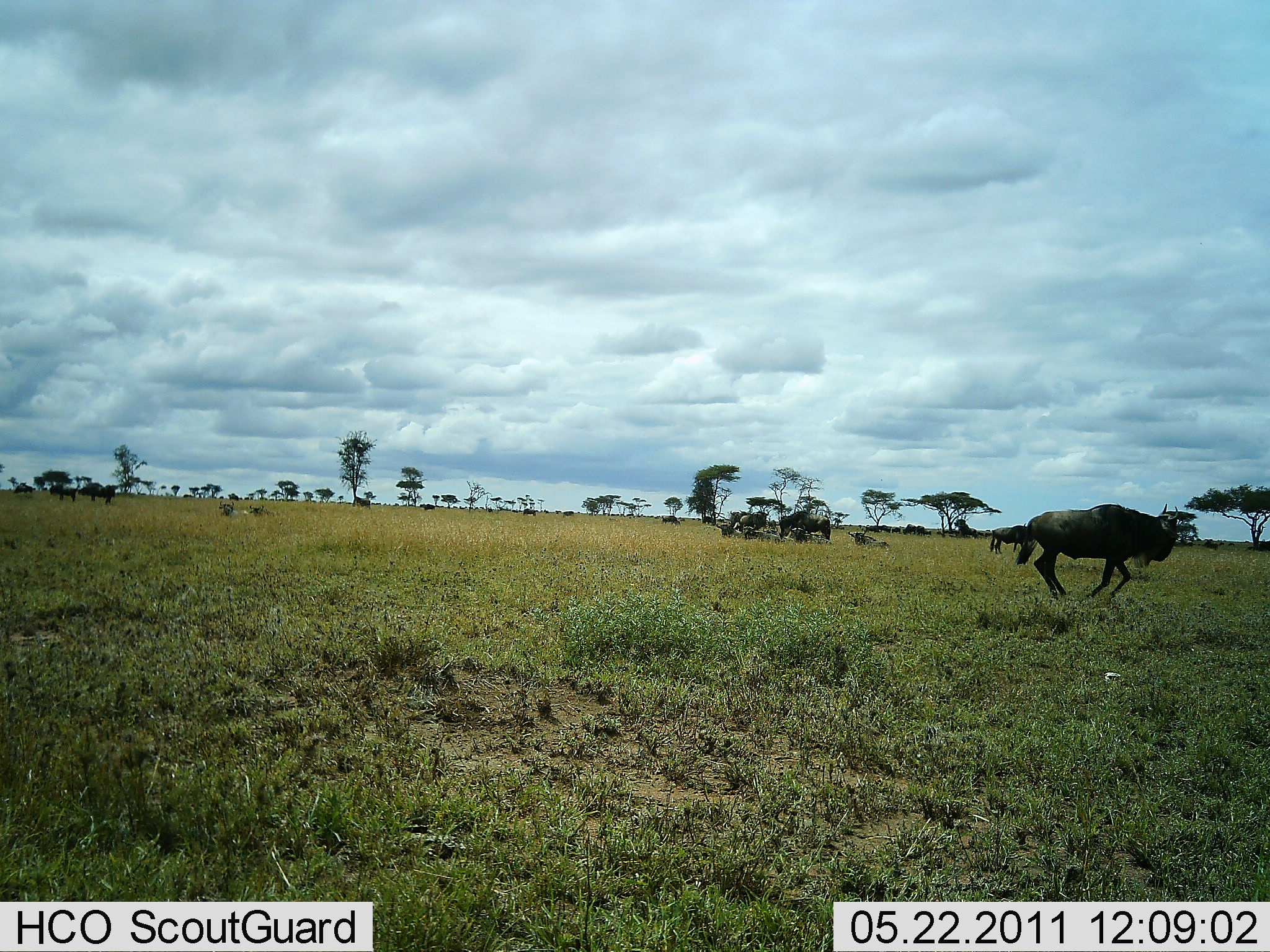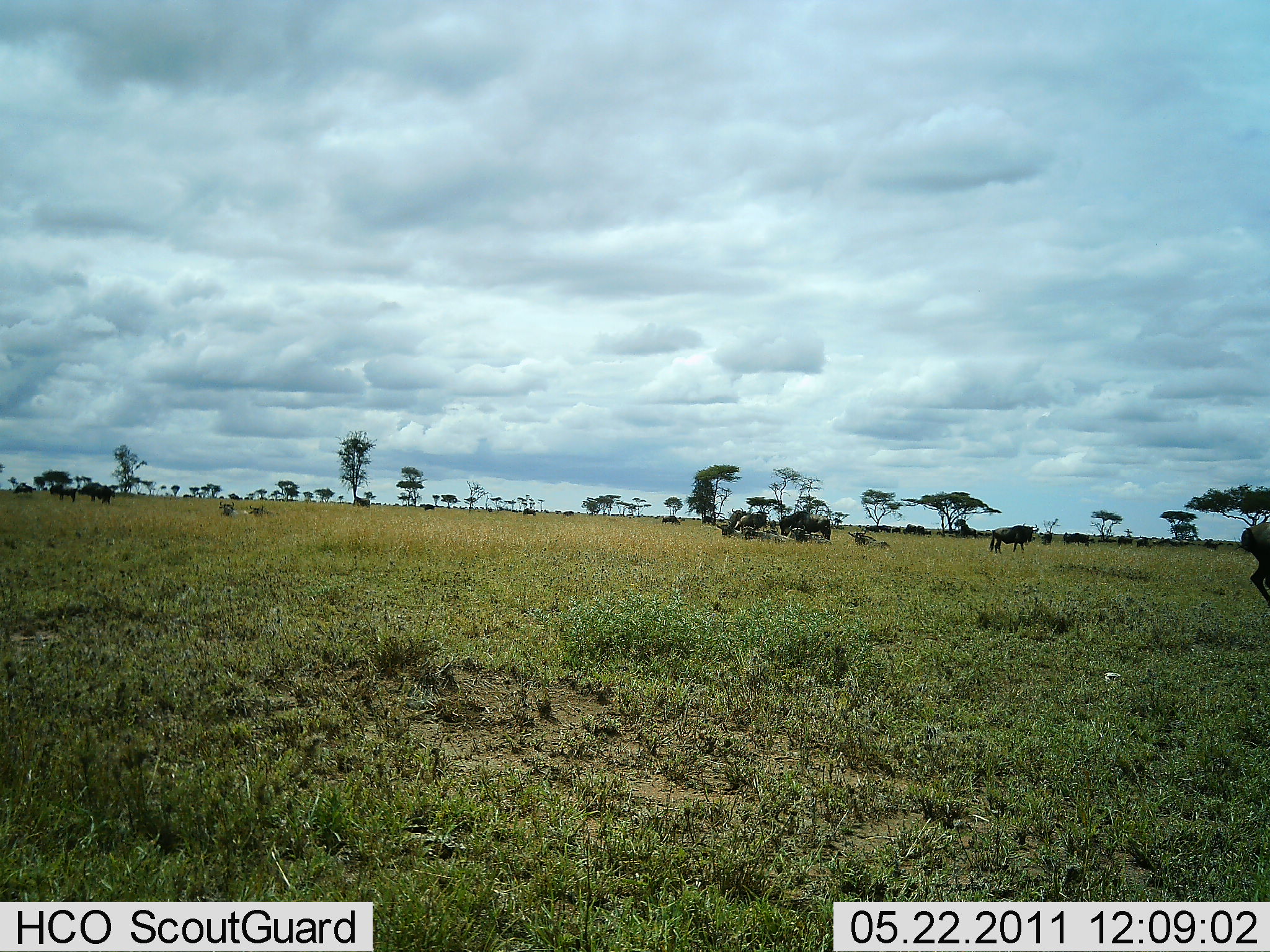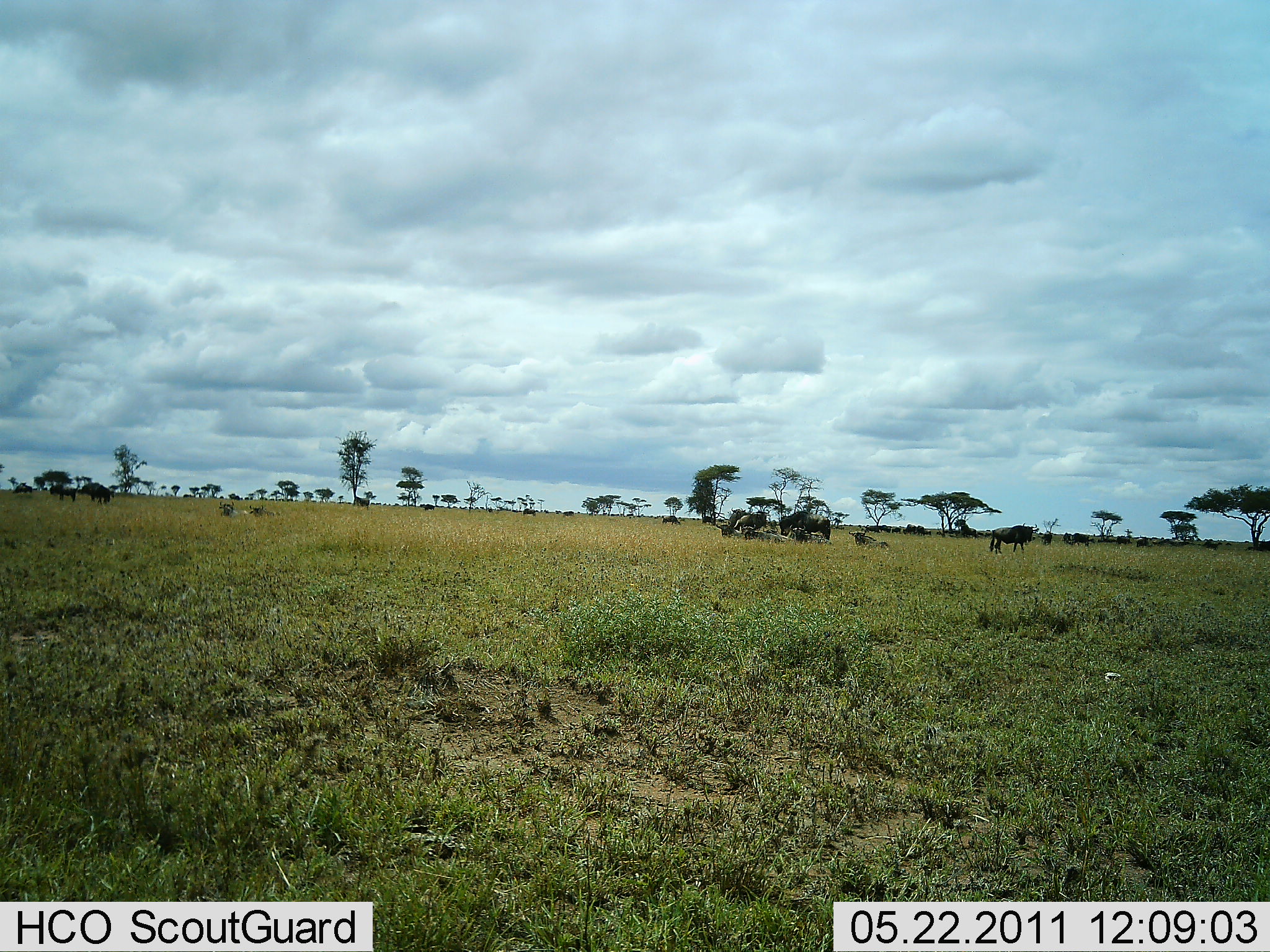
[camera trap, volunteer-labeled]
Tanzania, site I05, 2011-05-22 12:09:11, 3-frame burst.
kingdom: Animalia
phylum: Chordata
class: Mammalia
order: Artiodactyla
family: Bovidae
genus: Connochaetes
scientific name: Connochaetes taurinus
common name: blue wildebeest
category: wildebeest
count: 7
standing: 46%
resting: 23%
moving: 100%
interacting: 23%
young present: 8%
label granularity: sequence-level